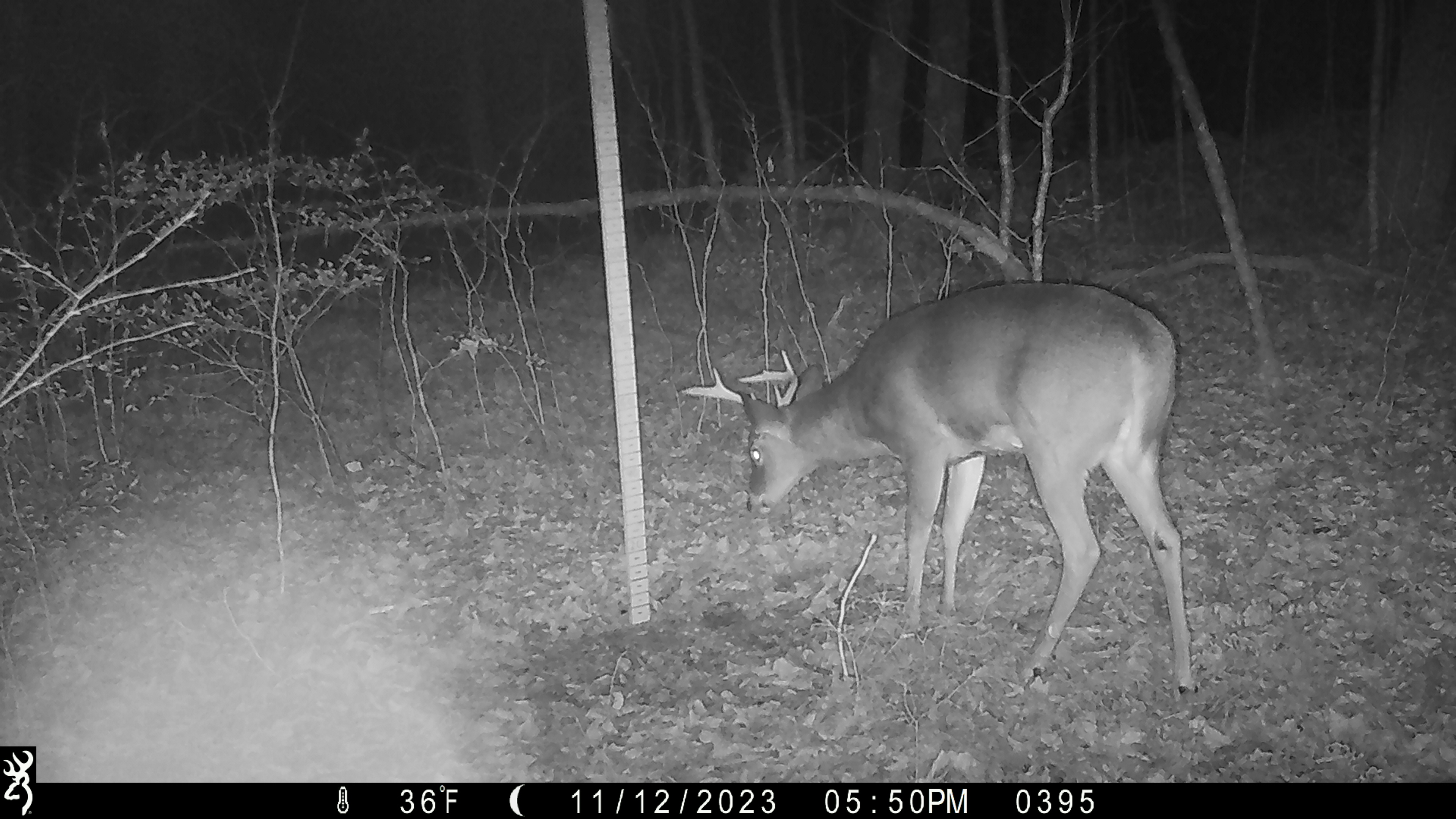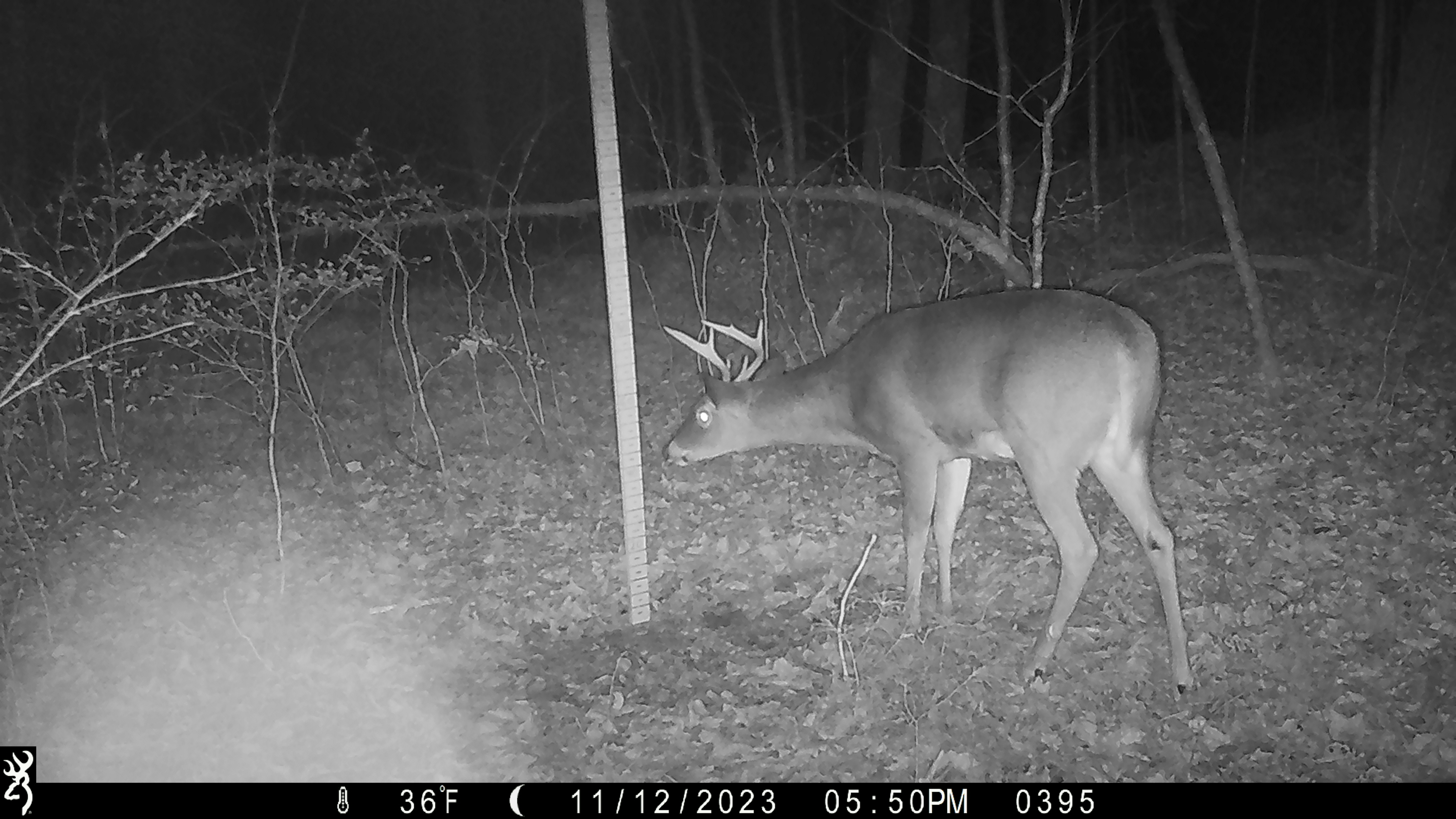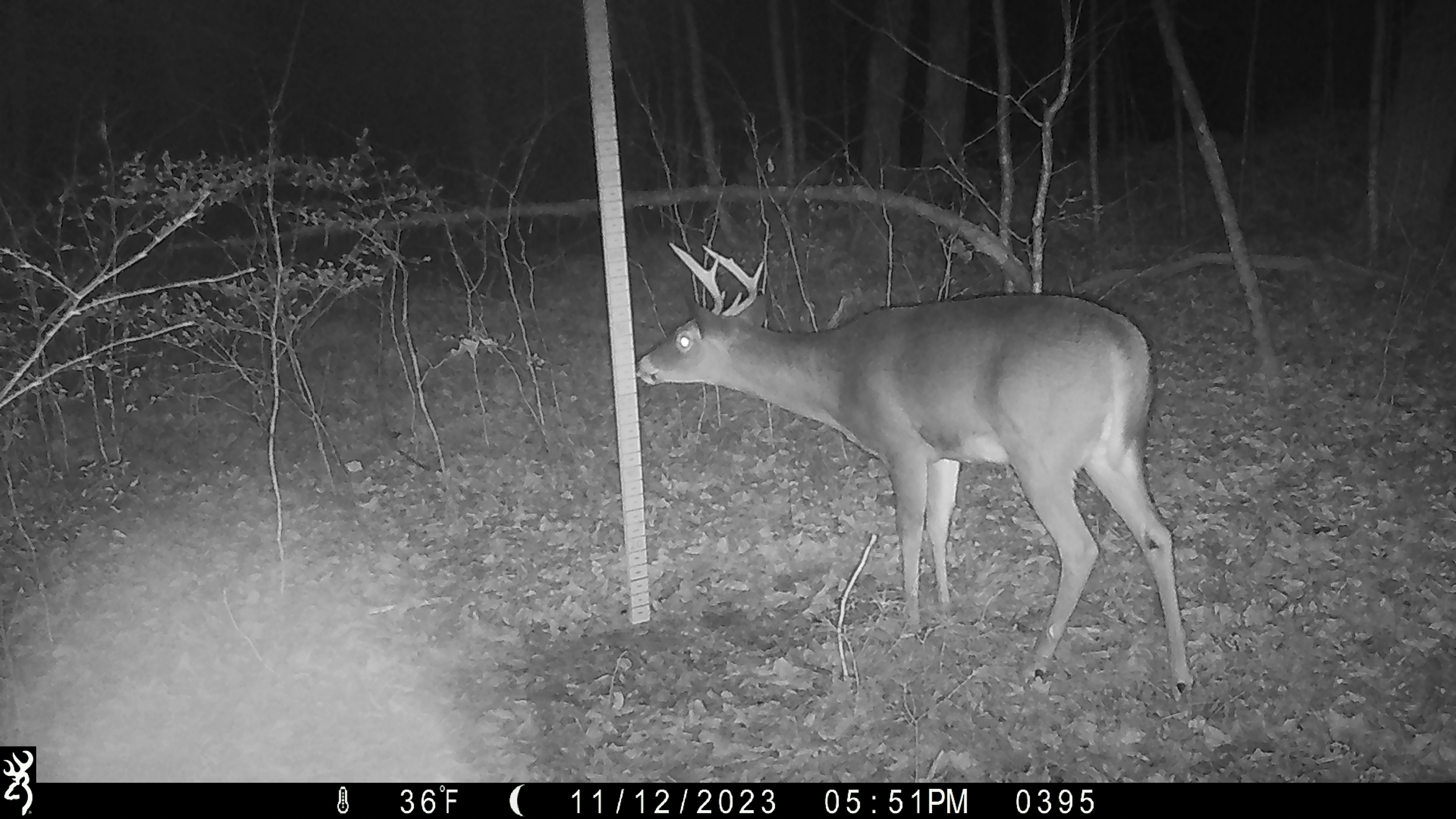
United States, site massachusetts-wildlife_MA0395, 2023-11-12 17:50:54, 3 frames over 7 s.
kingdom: Animalia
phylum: Chordata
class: Mammalia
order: Artiodactyla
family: Cervidae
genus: Odocoileus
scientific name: Odocoileus virginianus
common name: white-tailed deer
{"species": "white-tailed deer (Odocoileus virginianus)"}